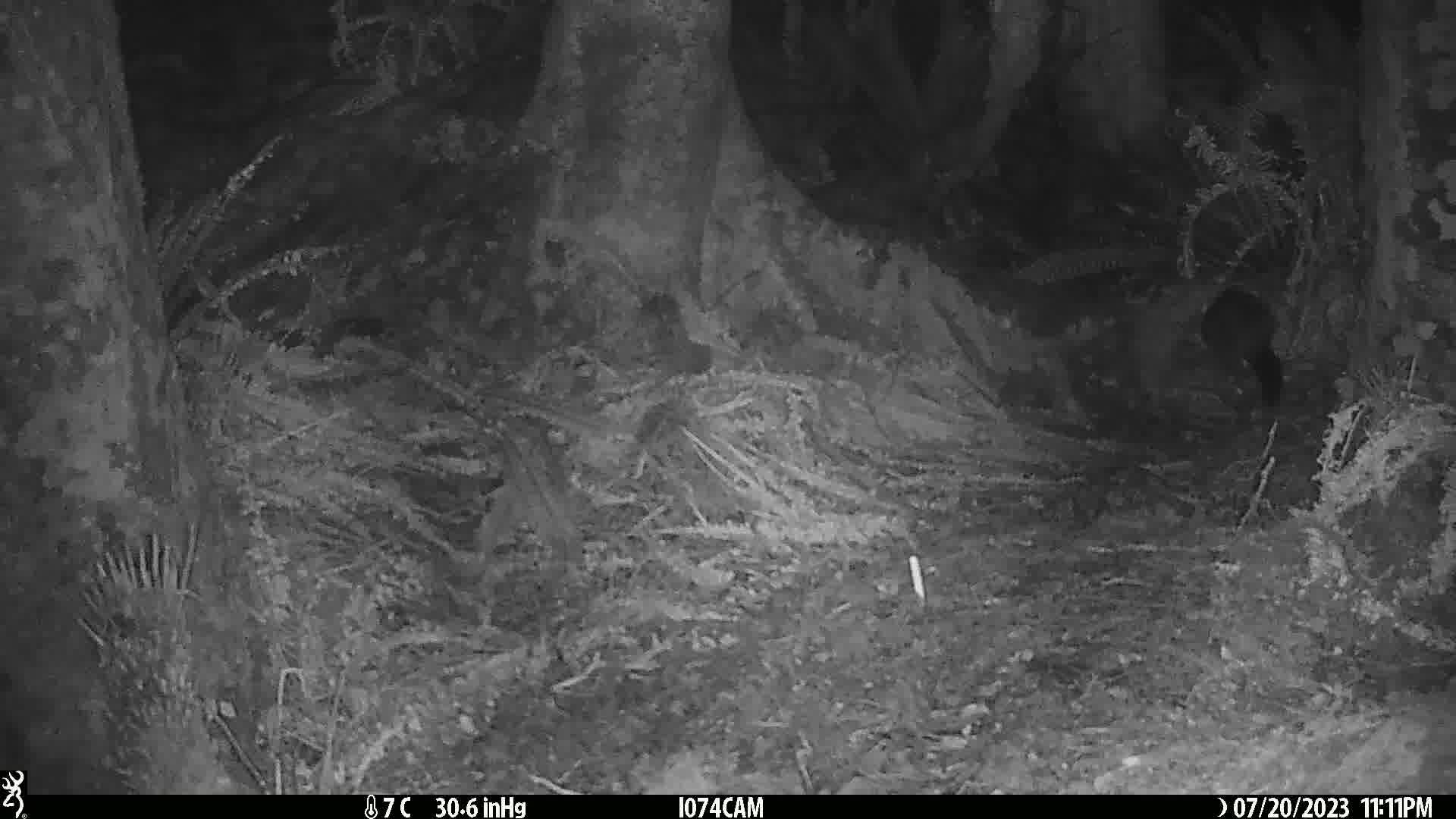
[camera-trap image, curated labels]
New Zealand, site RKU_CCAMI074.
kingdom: Animalia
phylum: Chordata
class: Mammalia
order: Diprotodontia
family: Phalangeridae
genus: Trichosurus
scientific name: Trichosurus vulpecula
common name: common brushtail possum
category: possum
Possum (common brushtail possum) (Trichosurus vulpecula).